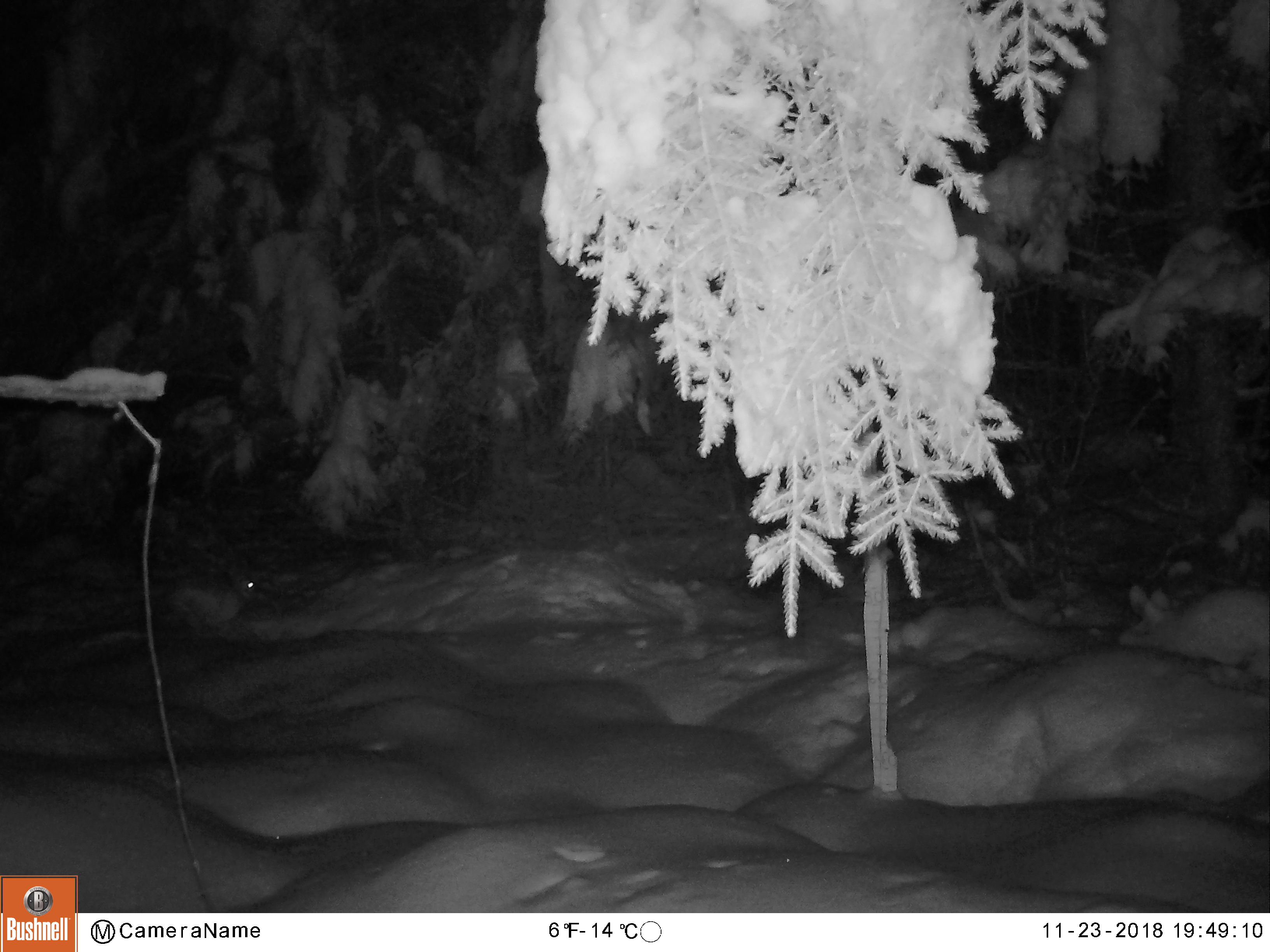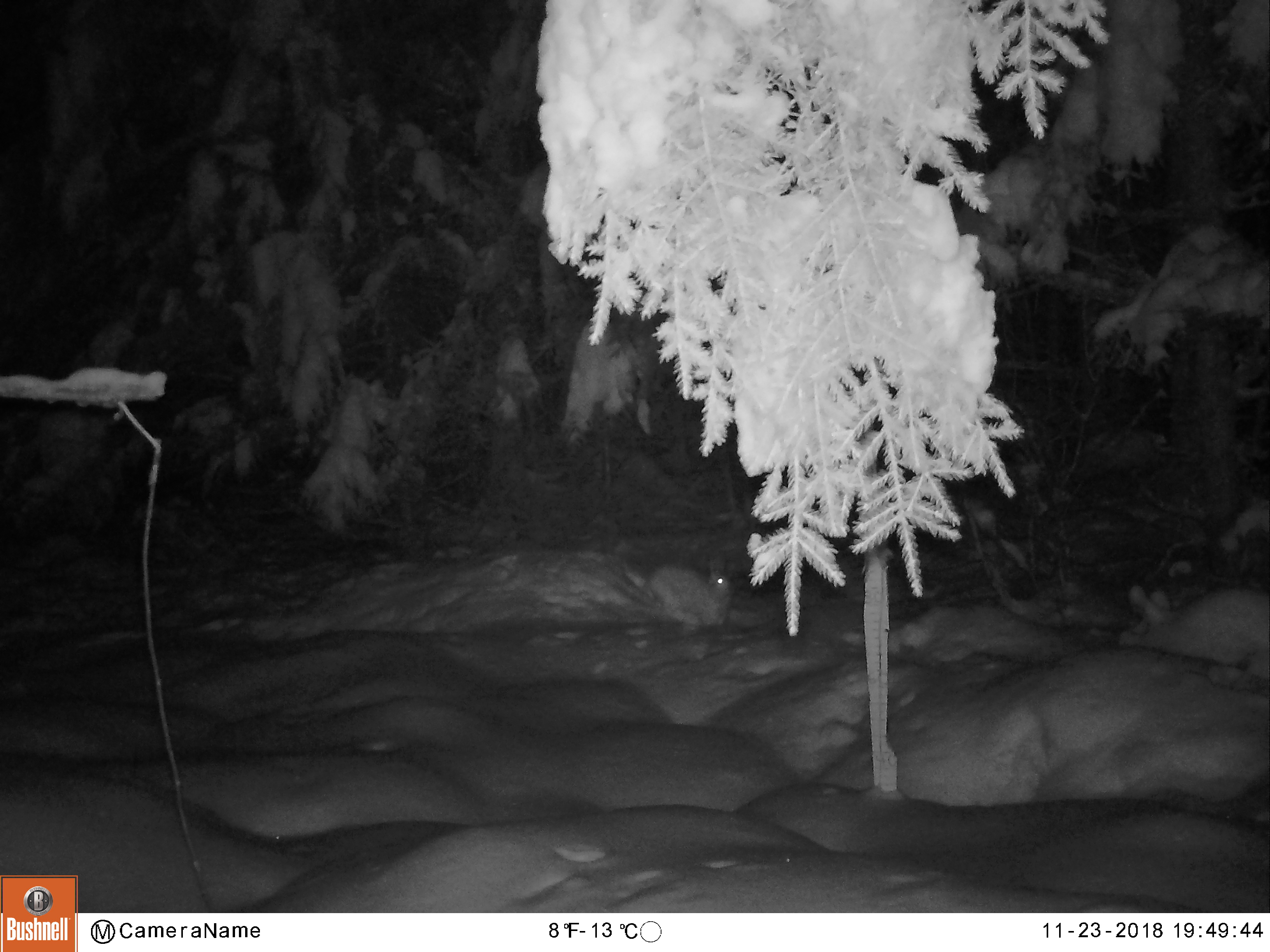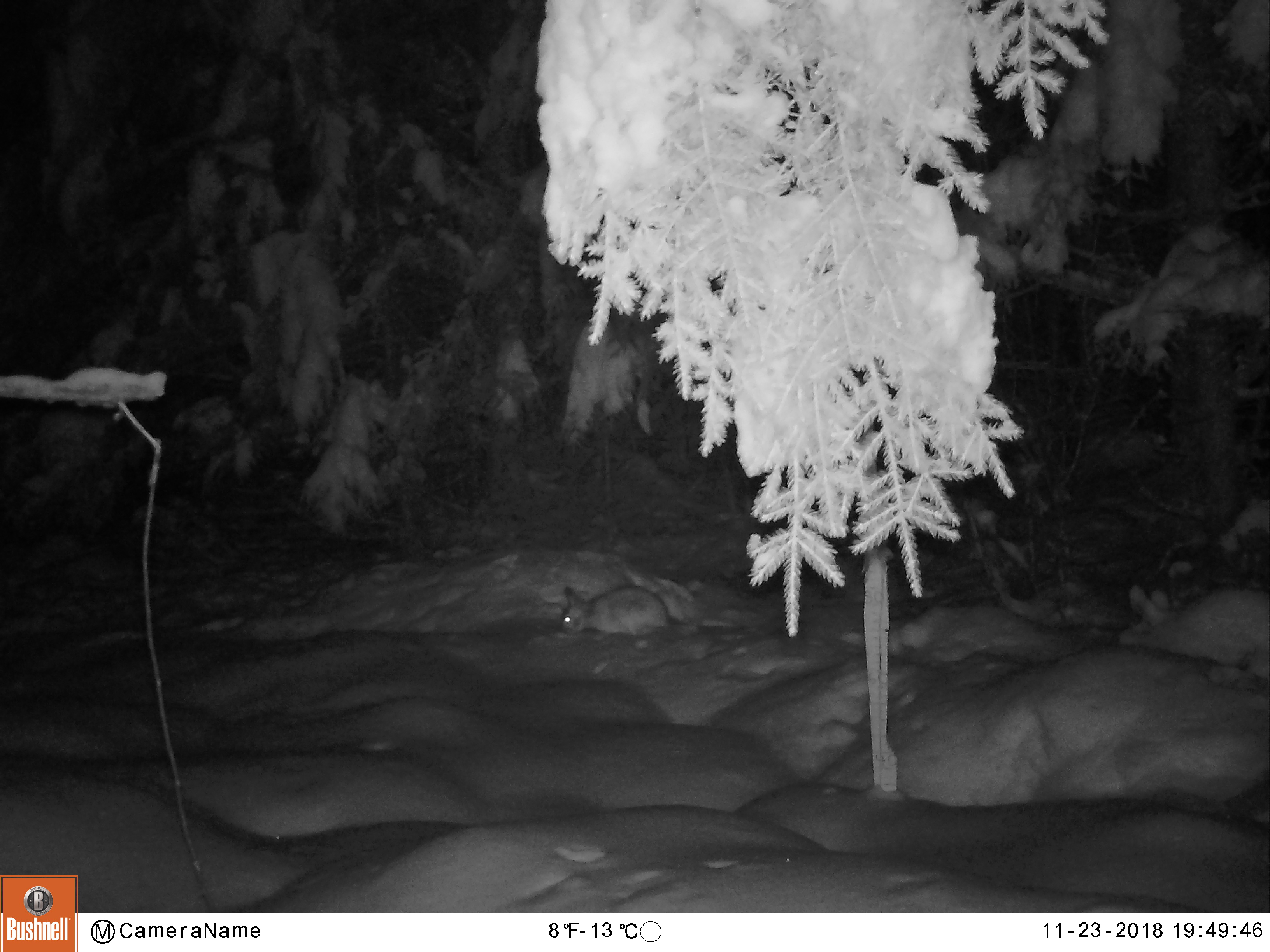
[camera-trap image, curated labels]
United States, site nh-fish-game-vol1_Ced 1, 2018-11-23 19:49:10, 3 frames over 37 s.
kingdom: Animalia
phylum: Chordata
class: Mammalia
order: Lagomorpha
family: Leporidae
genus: Lepus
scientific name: Lepus americanus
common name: snowshoe hare